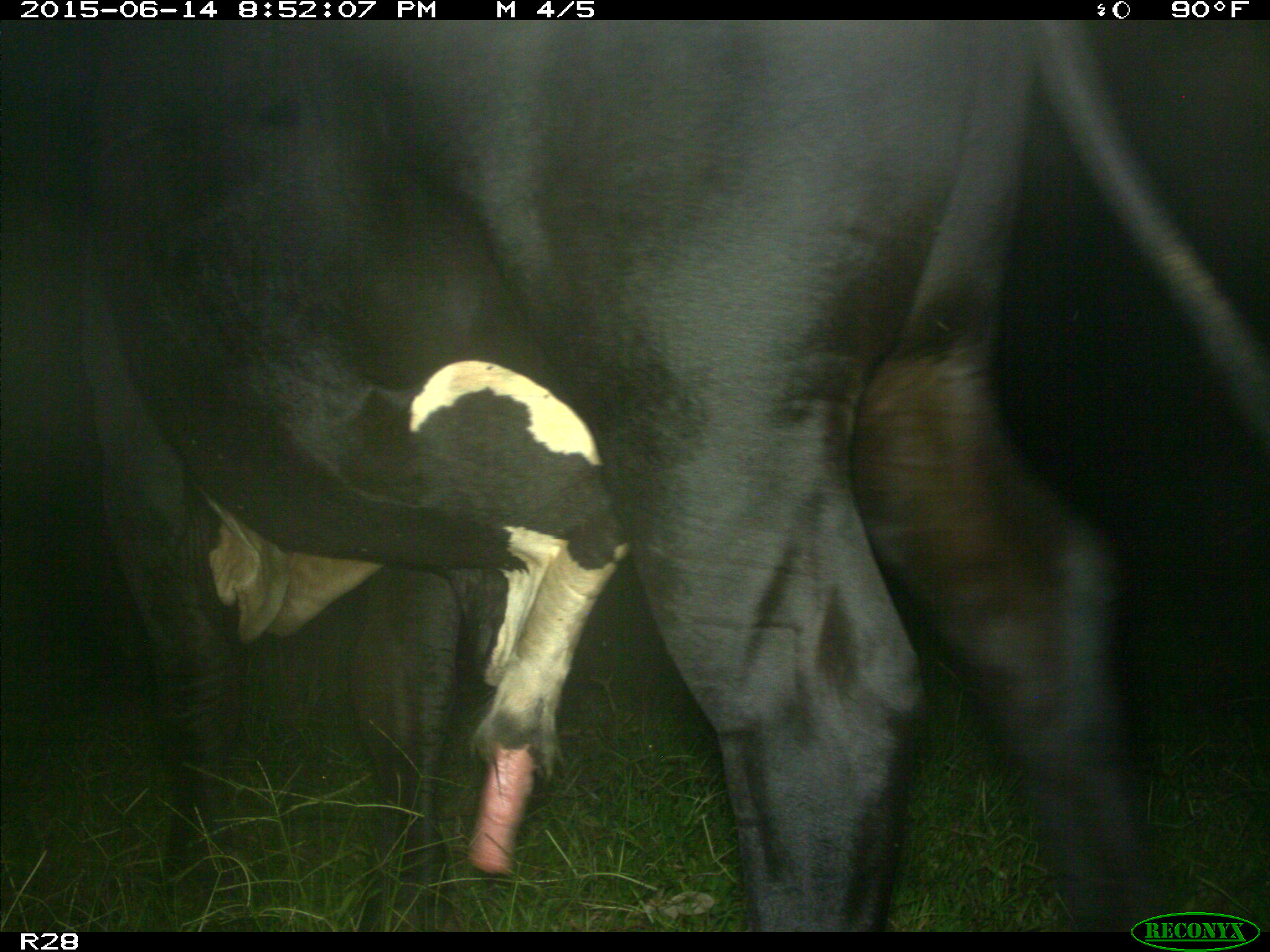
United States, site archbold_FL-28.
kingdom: Animalia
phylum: Chordata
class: Mammalia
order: Artiodactyla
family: Bovidae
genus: Bos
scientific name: Bos taurus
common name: domestic cow